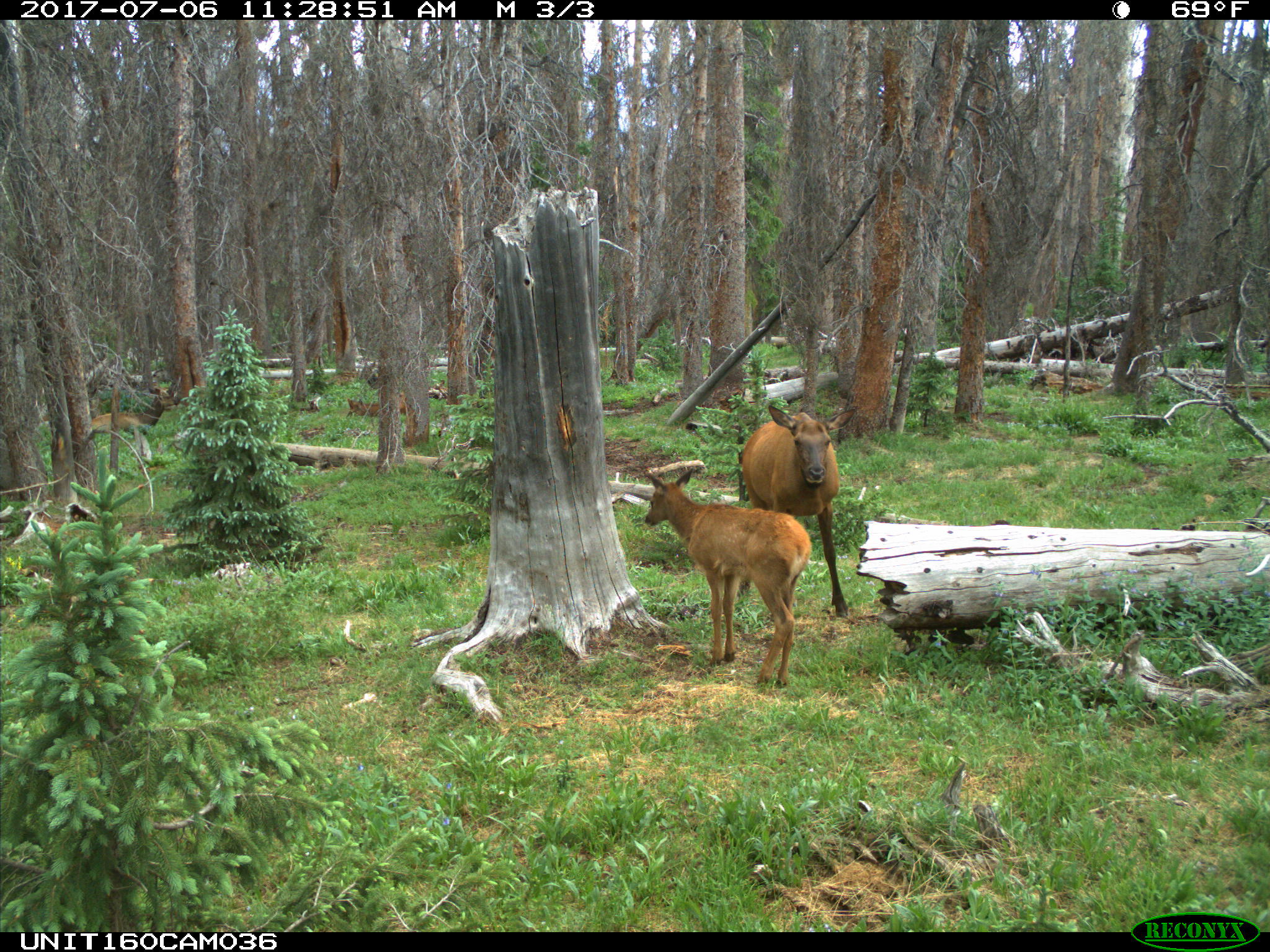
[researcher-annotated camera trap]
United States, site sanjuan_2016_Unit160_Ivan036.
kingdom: Animalia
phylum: Chordata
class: Mammalia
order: Artiodactyla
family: Cervidae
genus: Cervus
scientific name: Cervus elaphus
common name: red deer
Cervus elaphus (red deer).